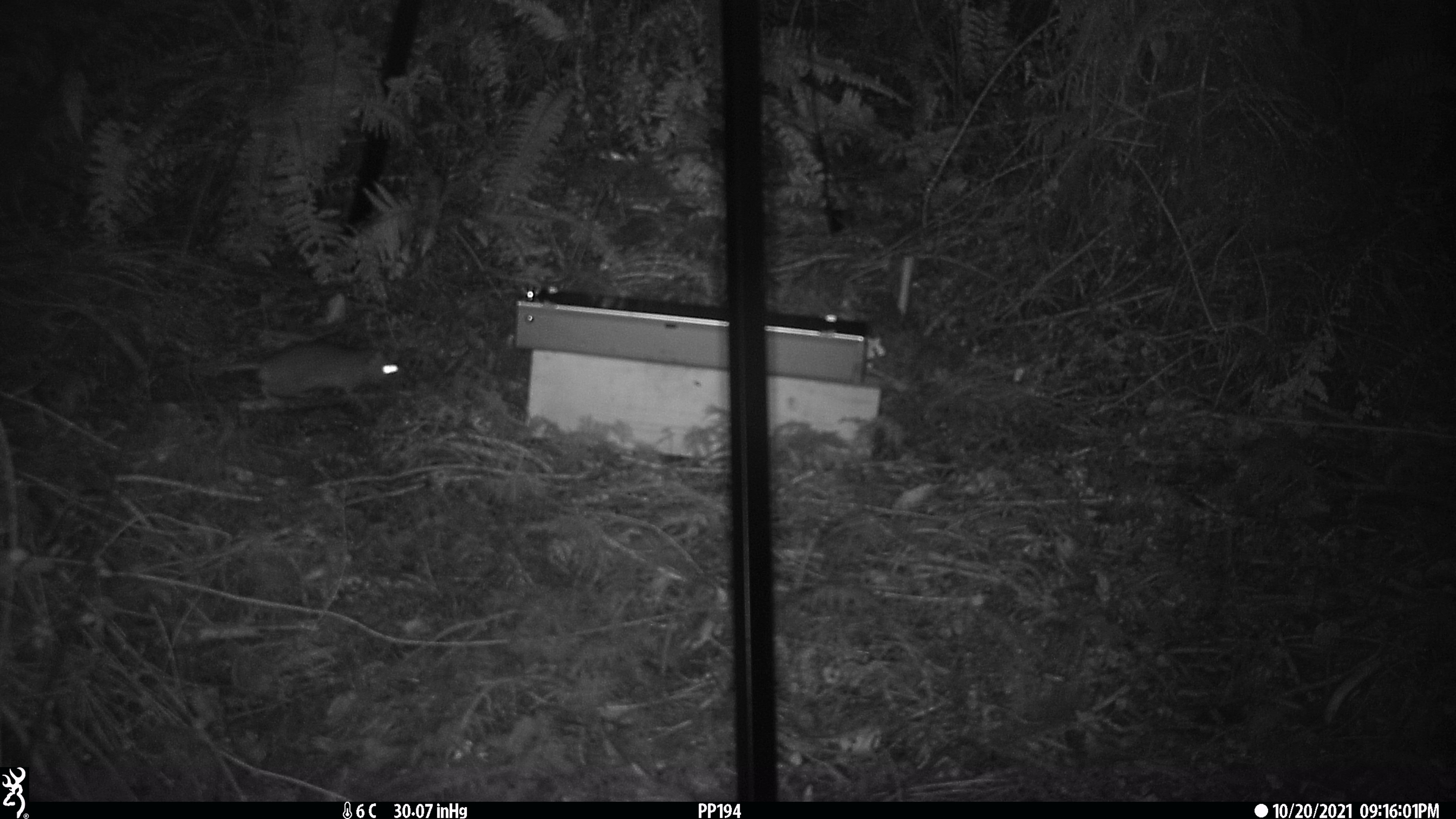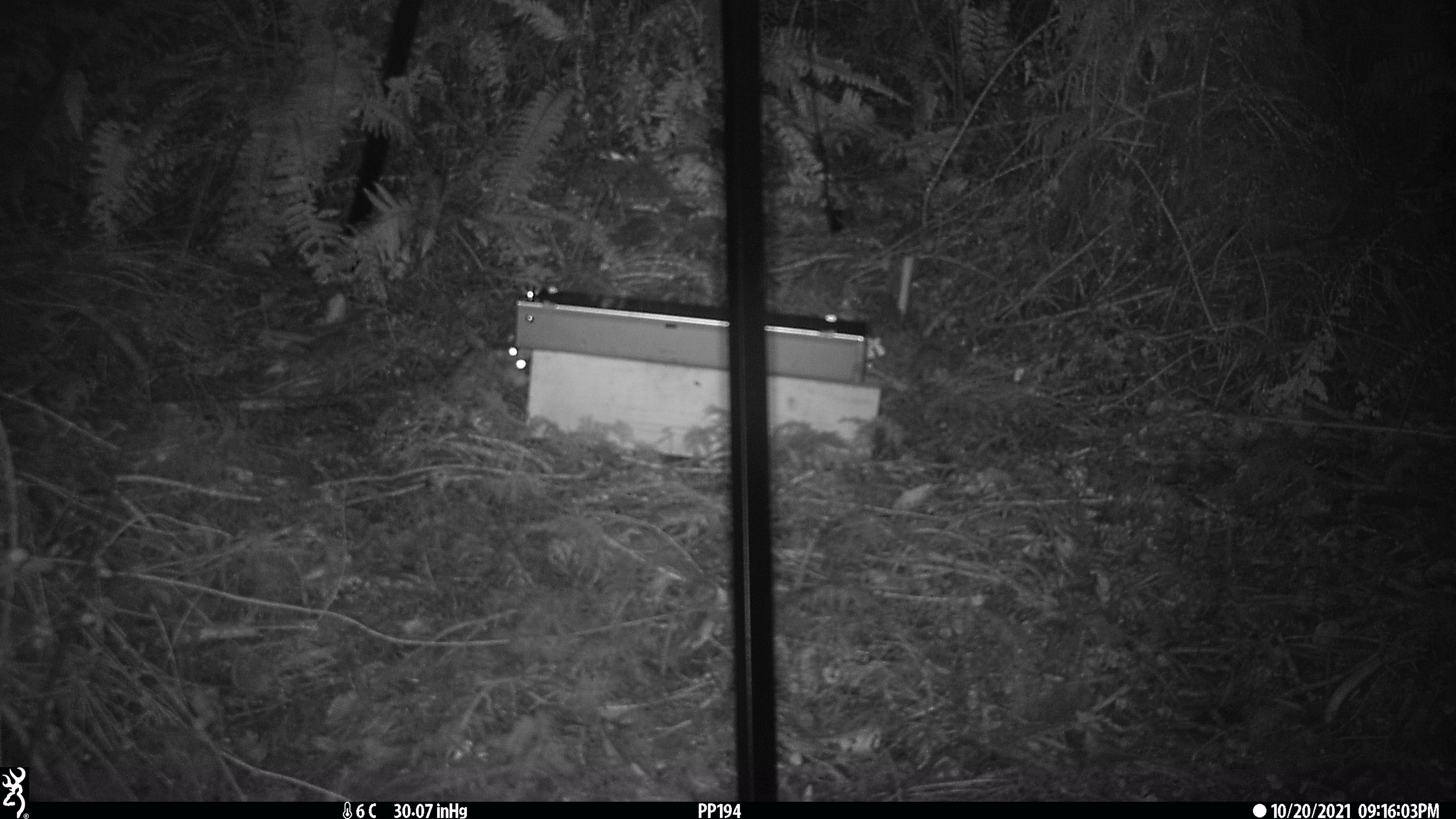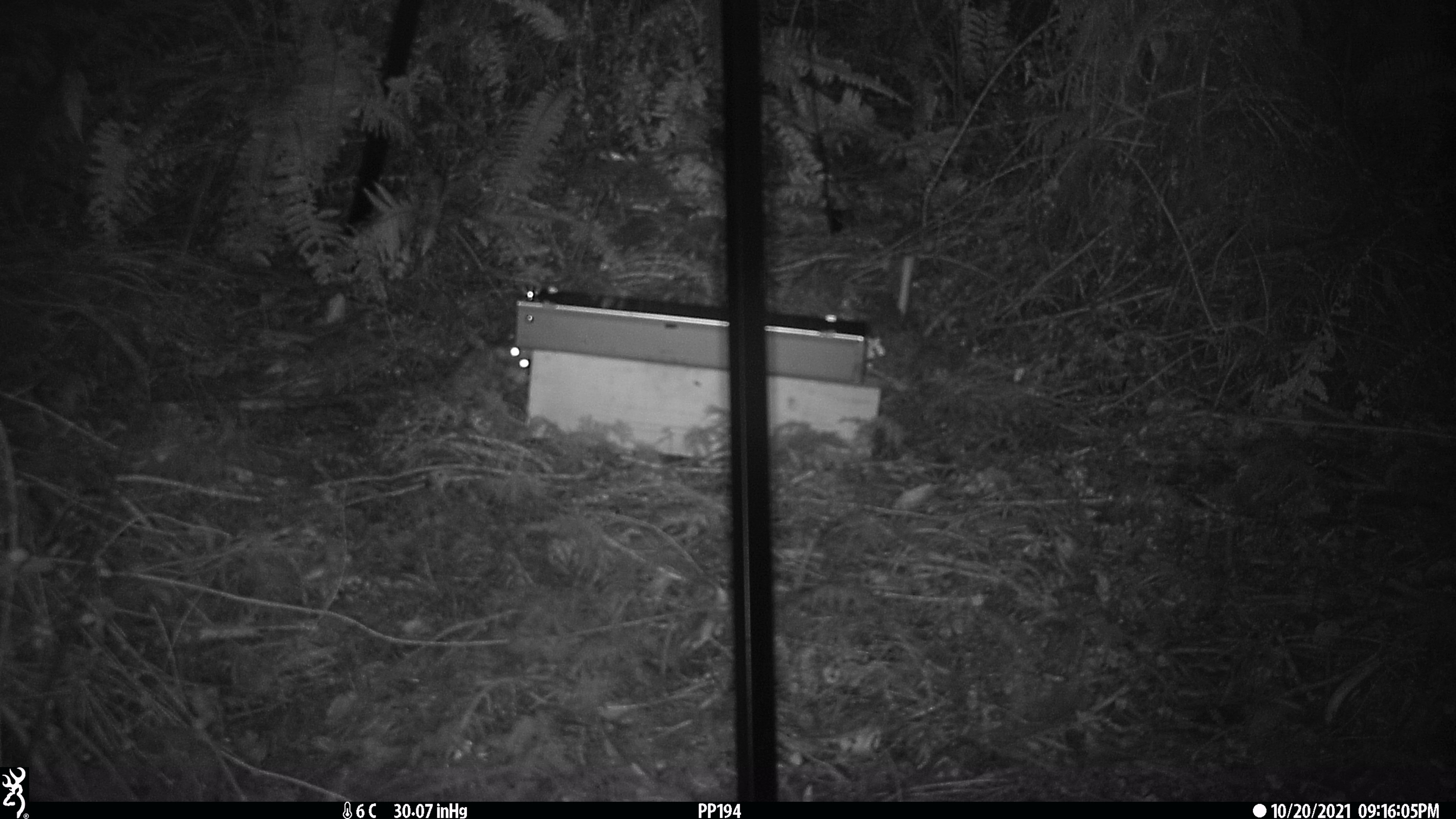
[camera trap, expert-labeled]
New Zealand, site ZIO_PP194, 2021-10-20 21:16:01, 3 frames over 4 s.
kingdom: Animalia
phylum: Chordata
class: Mammalia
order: Rodentia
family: Muridae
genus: Rattus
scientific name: Rattus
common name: rat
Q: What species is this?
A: Rat (Rattus).